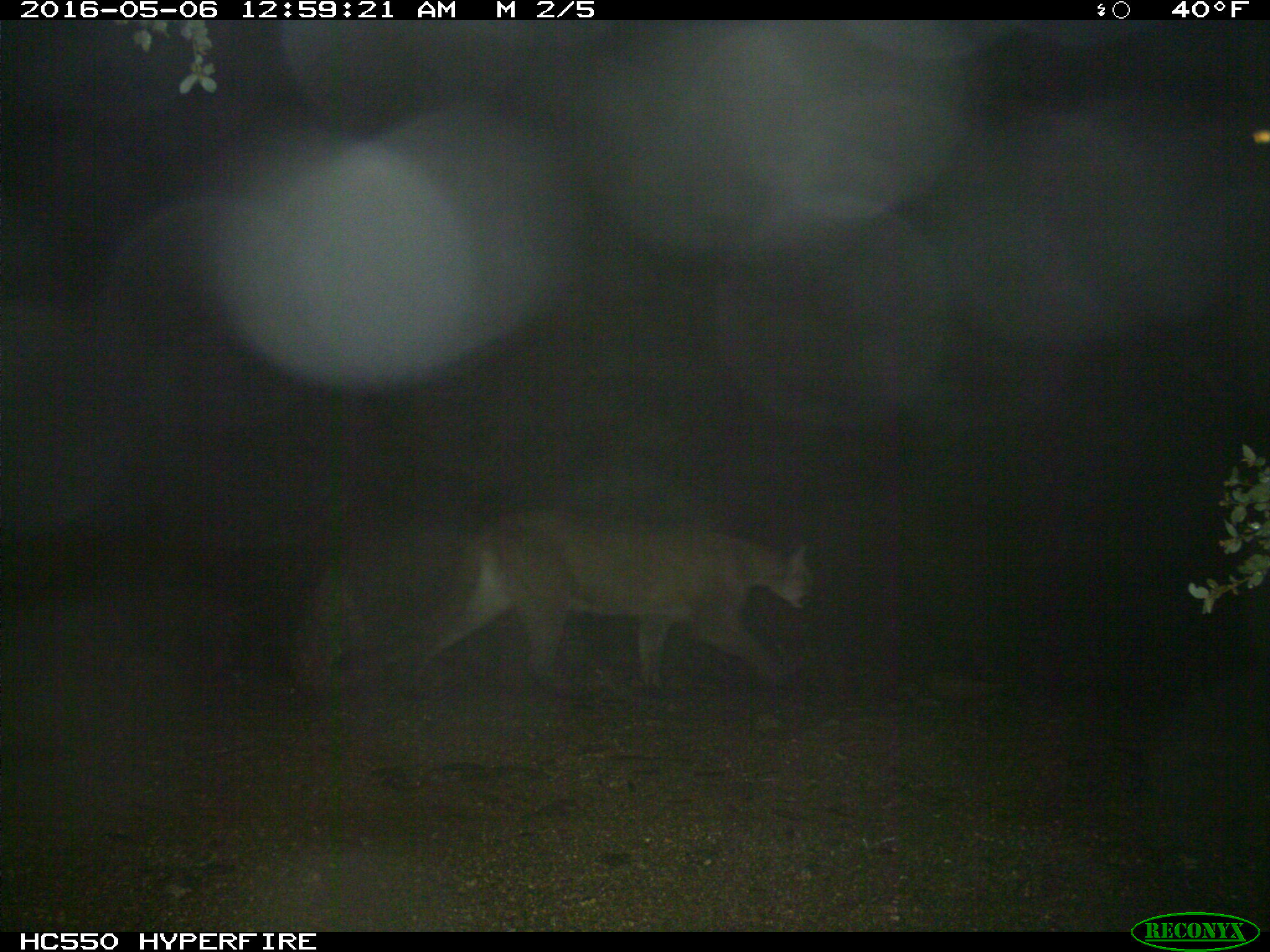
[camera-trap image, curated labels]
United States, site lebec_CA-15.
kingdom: Animalia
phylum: Chordata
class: Mammalia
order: Carnivora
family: Felidae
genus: Puma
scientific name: Puma concolor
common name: mountain lion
Puma concolor (mountain lion).